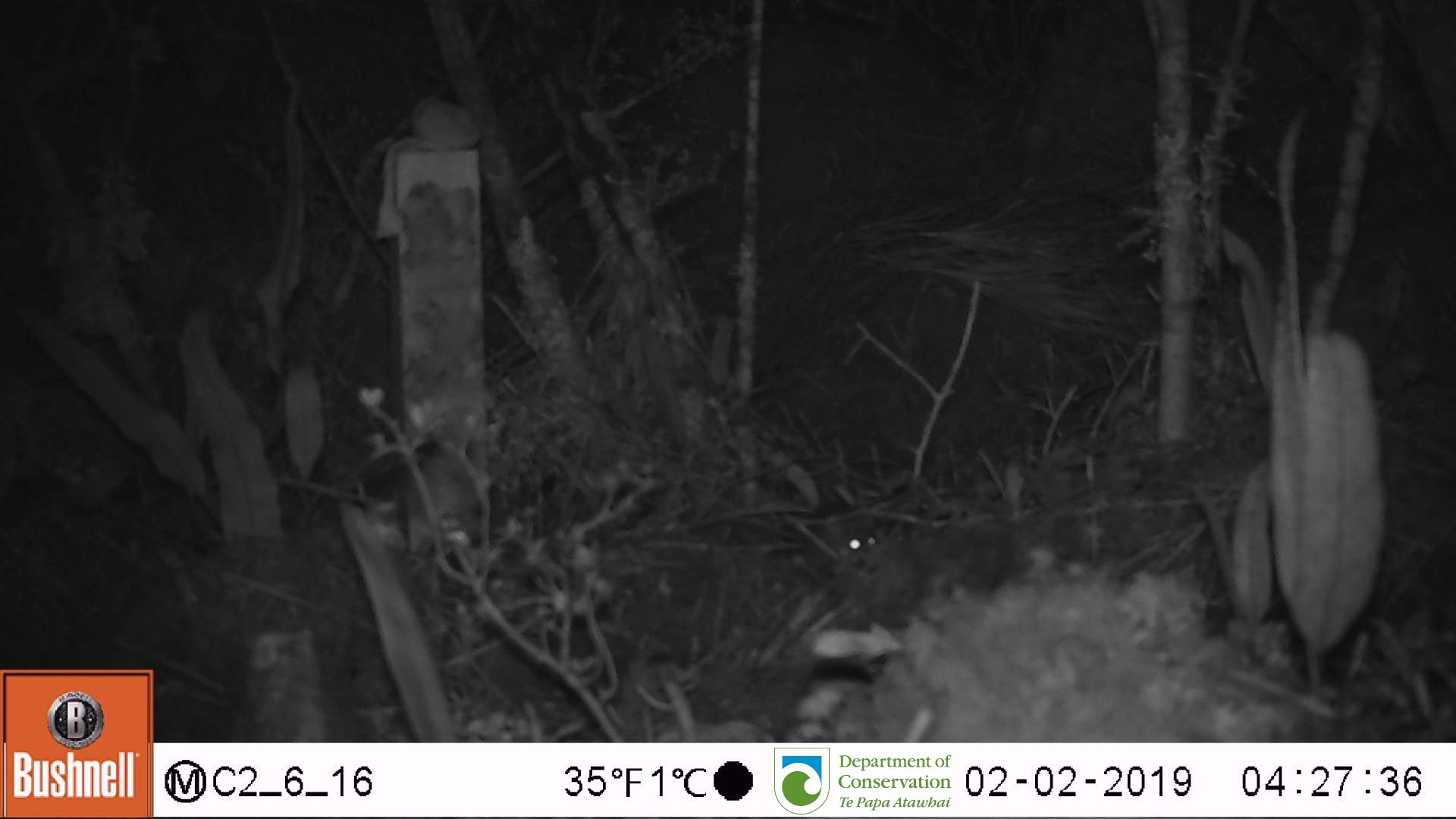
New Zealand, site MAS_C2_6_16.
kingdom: Animalia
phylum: Chordata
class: Mammalia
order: Rodentia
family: Muridae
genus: Mus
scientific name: Mus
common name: mouse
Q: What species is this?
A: Mouse (Mus).